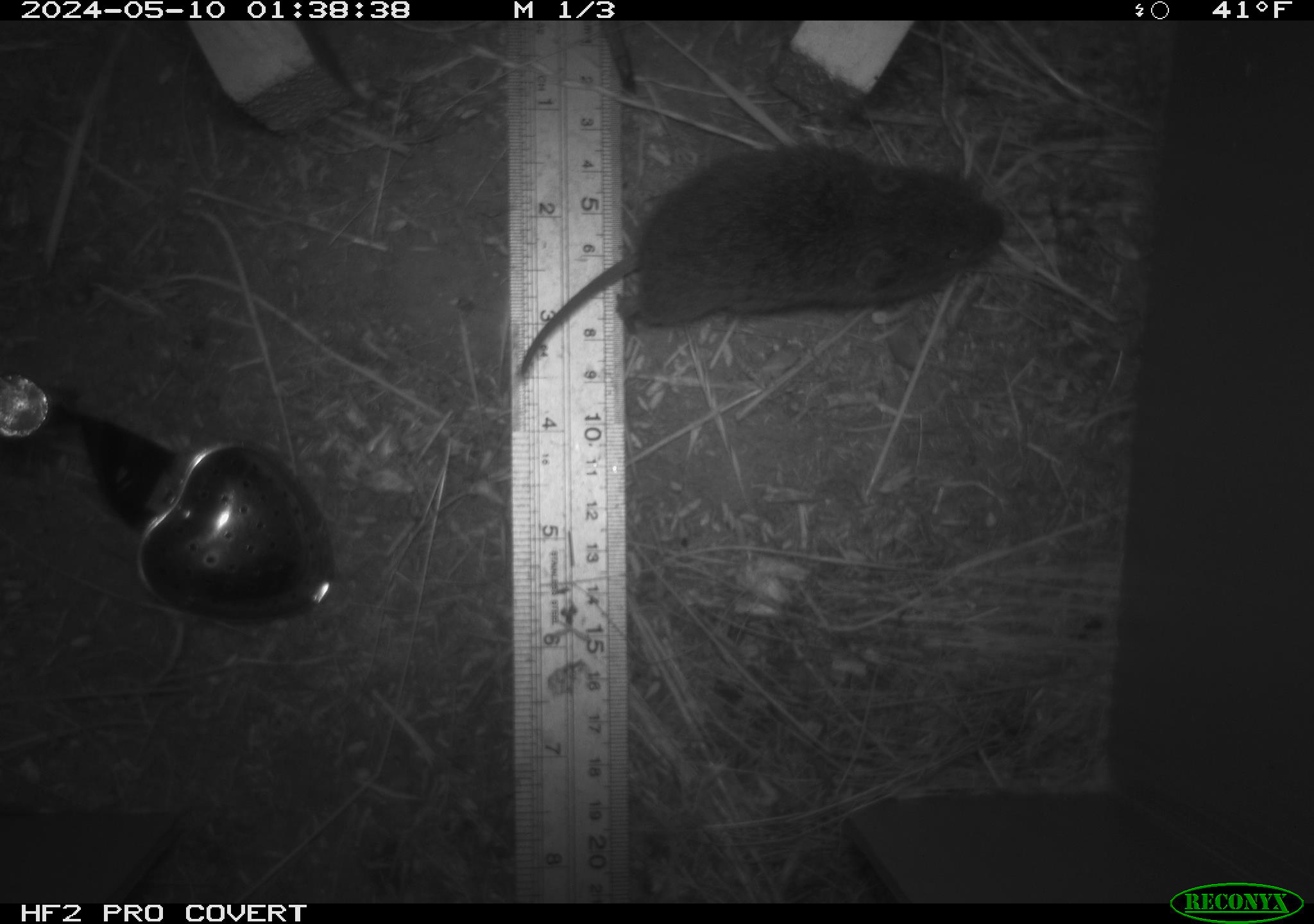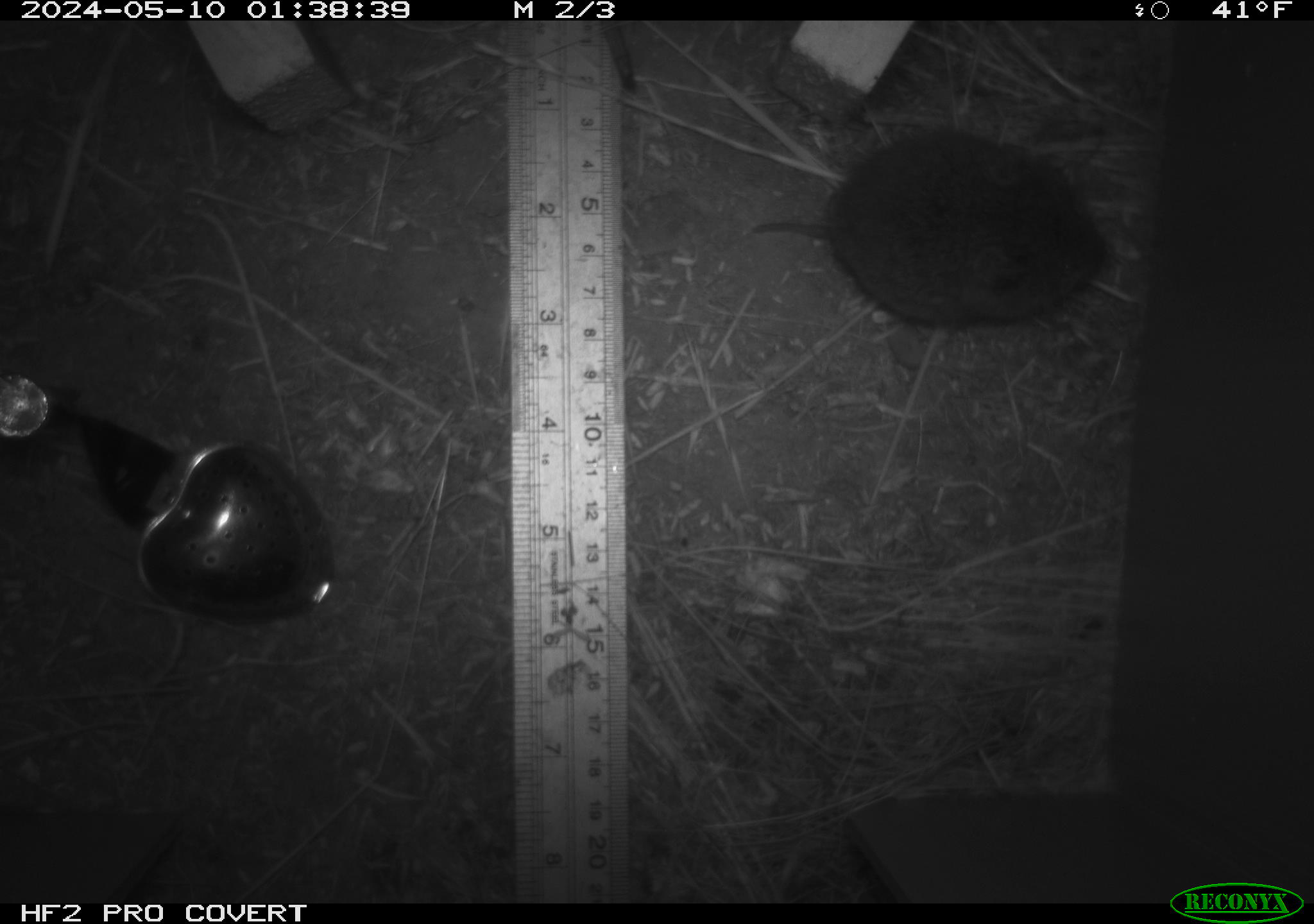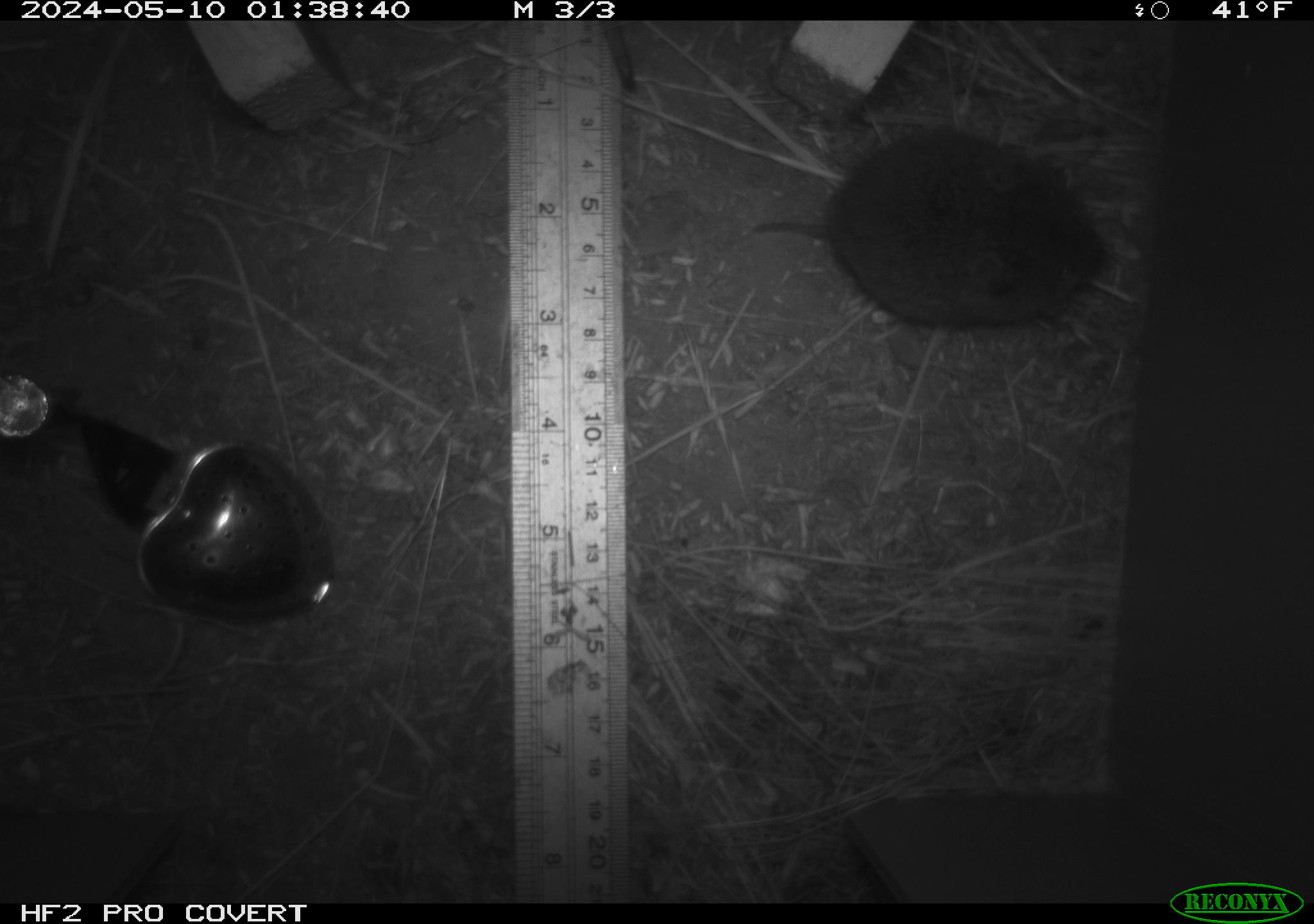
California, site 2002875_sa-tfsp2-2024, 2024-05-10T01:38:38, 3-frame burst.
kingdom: Animalia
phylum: Chordata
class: Mammalia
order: Rodentia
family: Cricetidae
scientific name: Arvicolinae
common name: voles, lemmings, and muskrats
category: arvicolinae subfamily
Arvicolinae subfamily (voles, lemmings, and muskrats) (Arvicolinae).